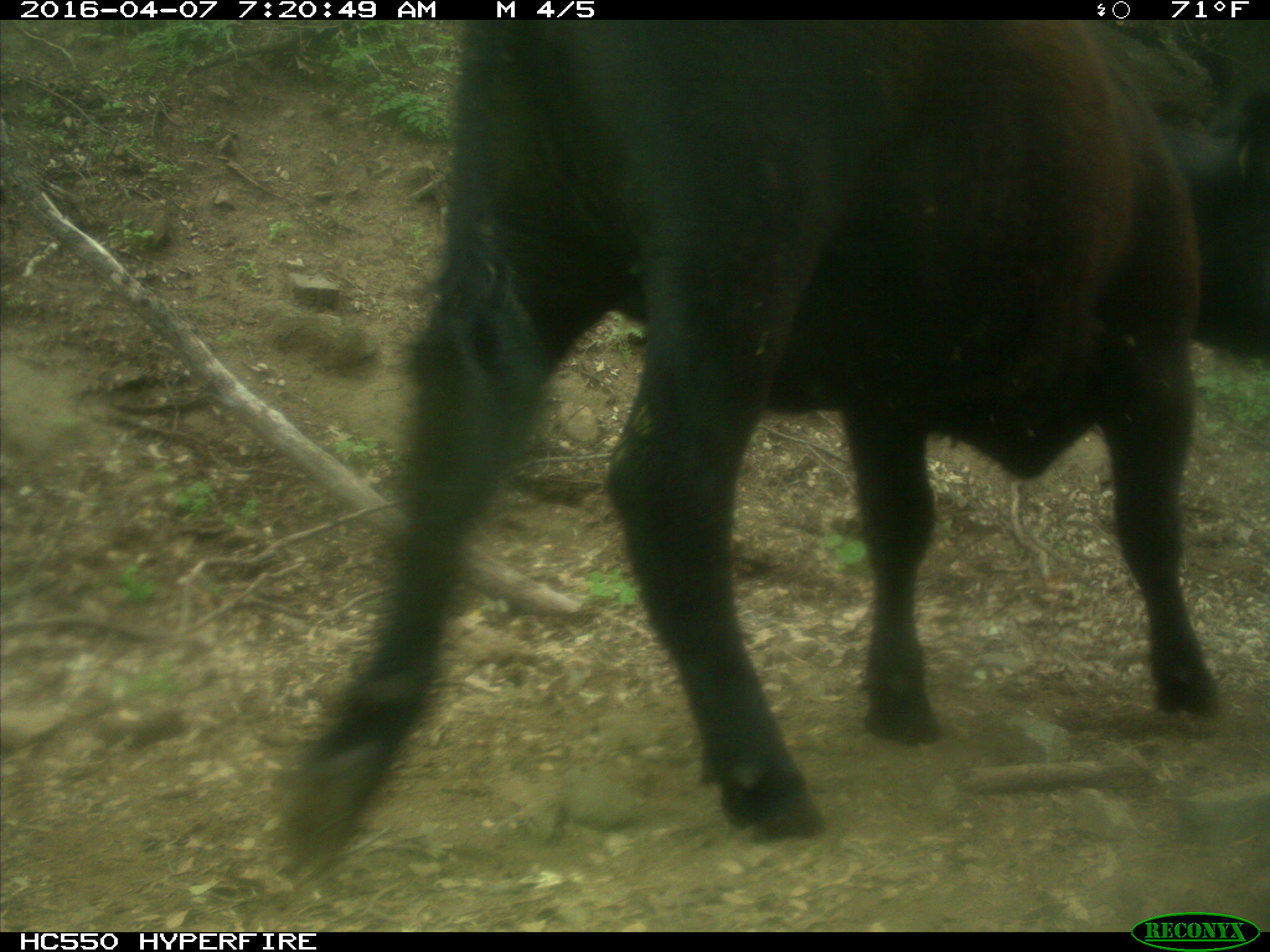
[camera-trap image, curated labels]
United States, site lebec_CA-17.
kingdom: Animalia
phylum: Chordata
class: Mammalia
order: Artiodactyla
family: Bovidae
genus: Bos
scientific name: Bos taurus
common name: domestic cow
Bos taurus (domestic cow).